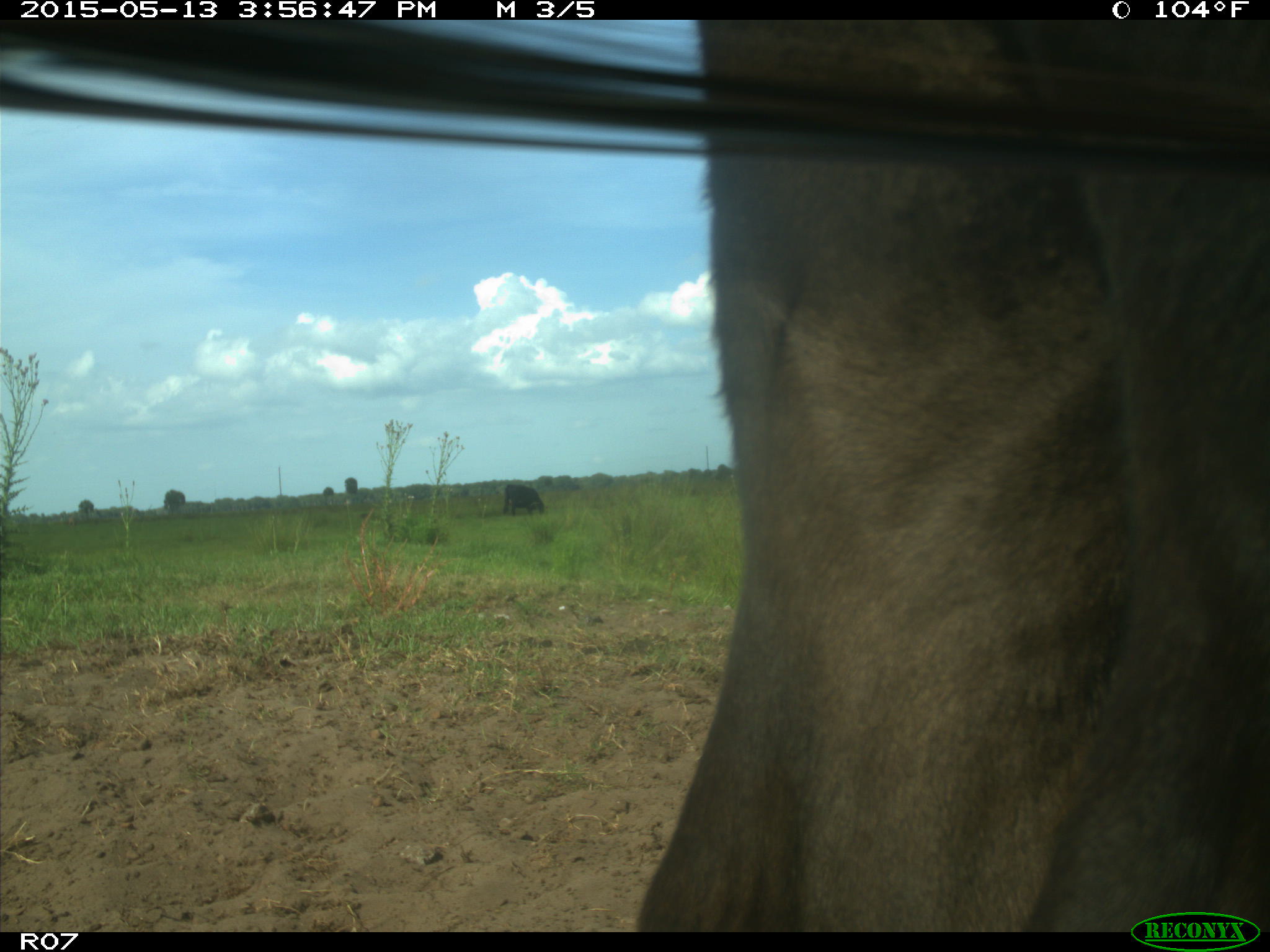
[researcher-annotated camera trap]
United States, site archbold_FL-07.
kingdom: Animalia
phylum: Chordata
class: Mammalia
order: Artiodactyla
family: Bovidae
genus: Bos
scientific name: Bos taurus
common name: domestic cow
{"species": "Bos taurus (domestic cow)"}